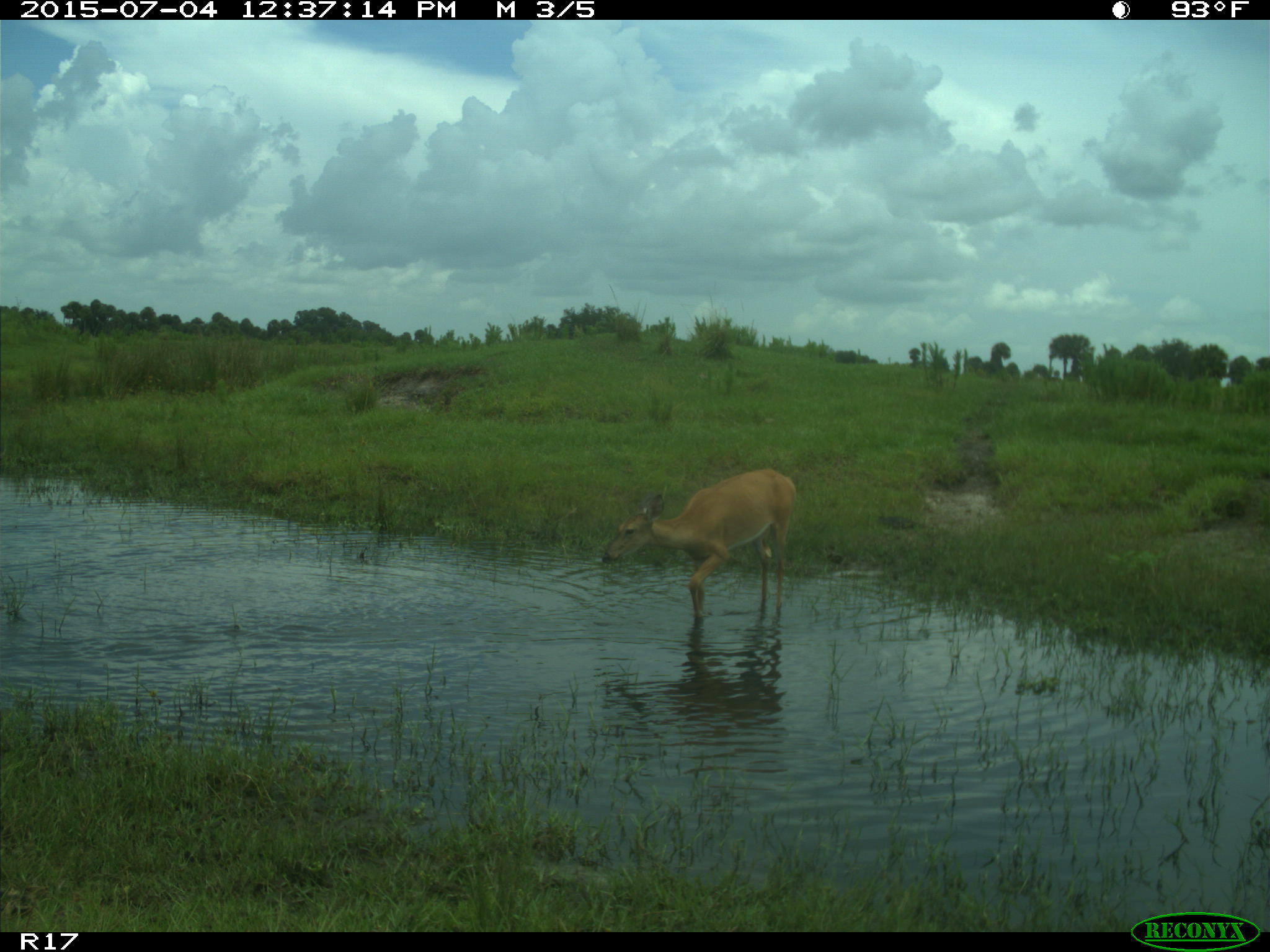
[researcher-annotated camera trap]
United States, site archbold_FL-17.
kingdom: Animalia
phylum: Chordata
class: Mammalia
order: Artiodactyla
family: Cervidae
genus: Odocoileus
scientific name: Odocoileus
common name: deer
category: unidentified deer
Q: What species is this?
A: Unidentified deer (deer) (Odocoileus).